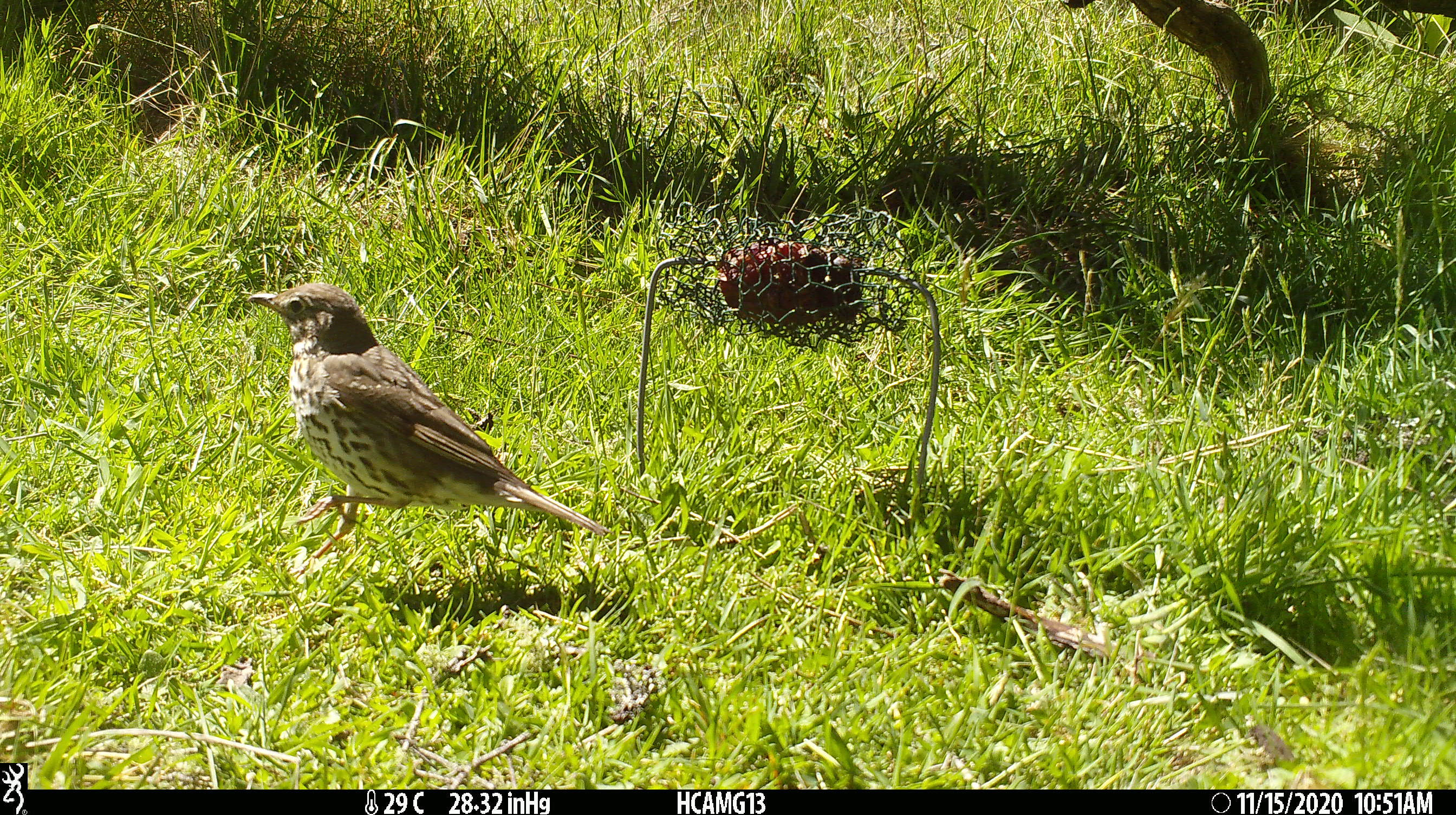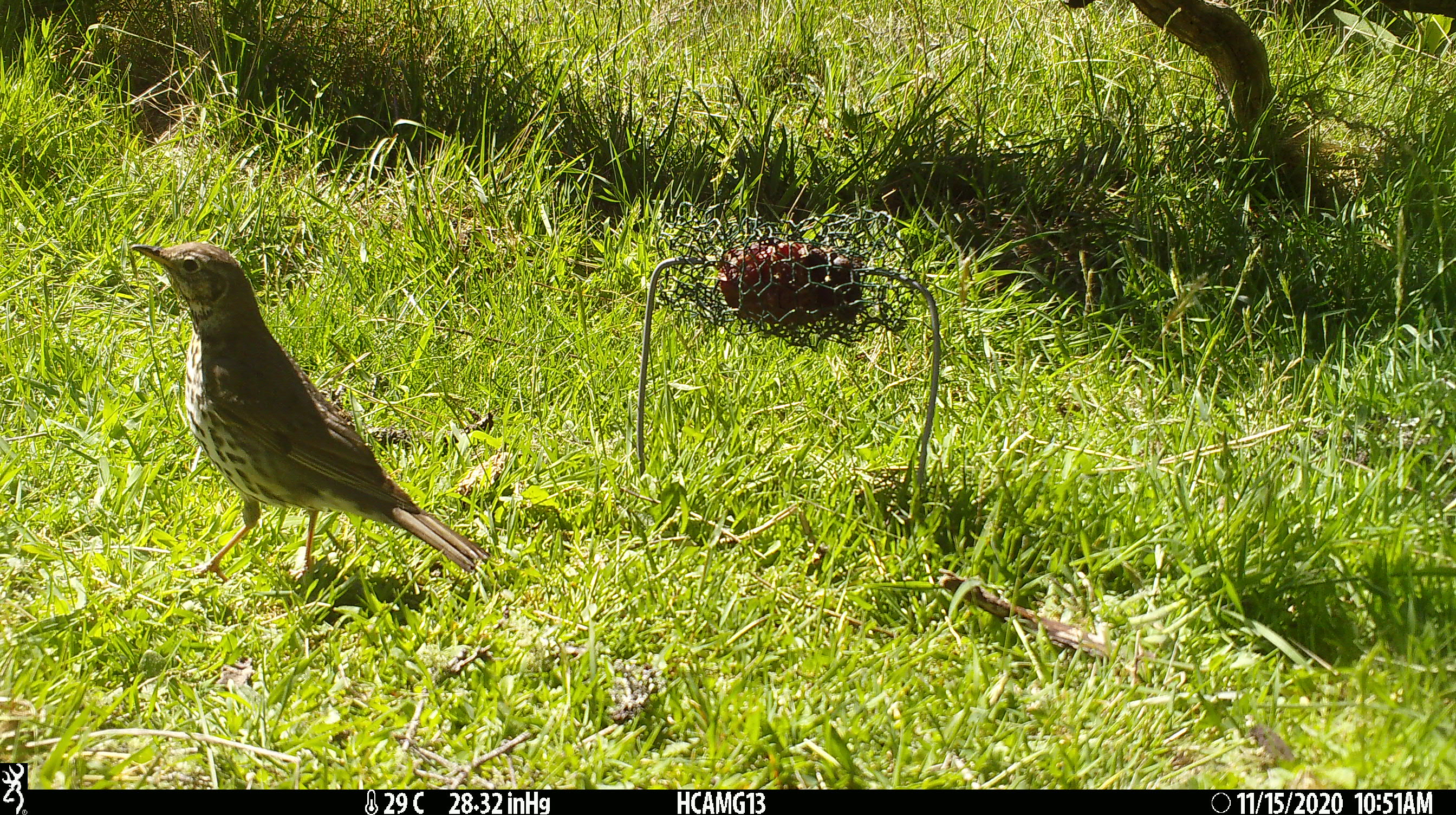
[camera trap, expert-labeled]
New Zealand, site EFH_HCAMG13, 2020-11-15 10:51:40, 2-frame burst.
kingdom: Animalia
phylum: Chordata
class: Aves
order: Passeriformes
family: Turdidae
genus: Turdus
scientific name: Turdus philomelos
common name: song thrush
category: thrush